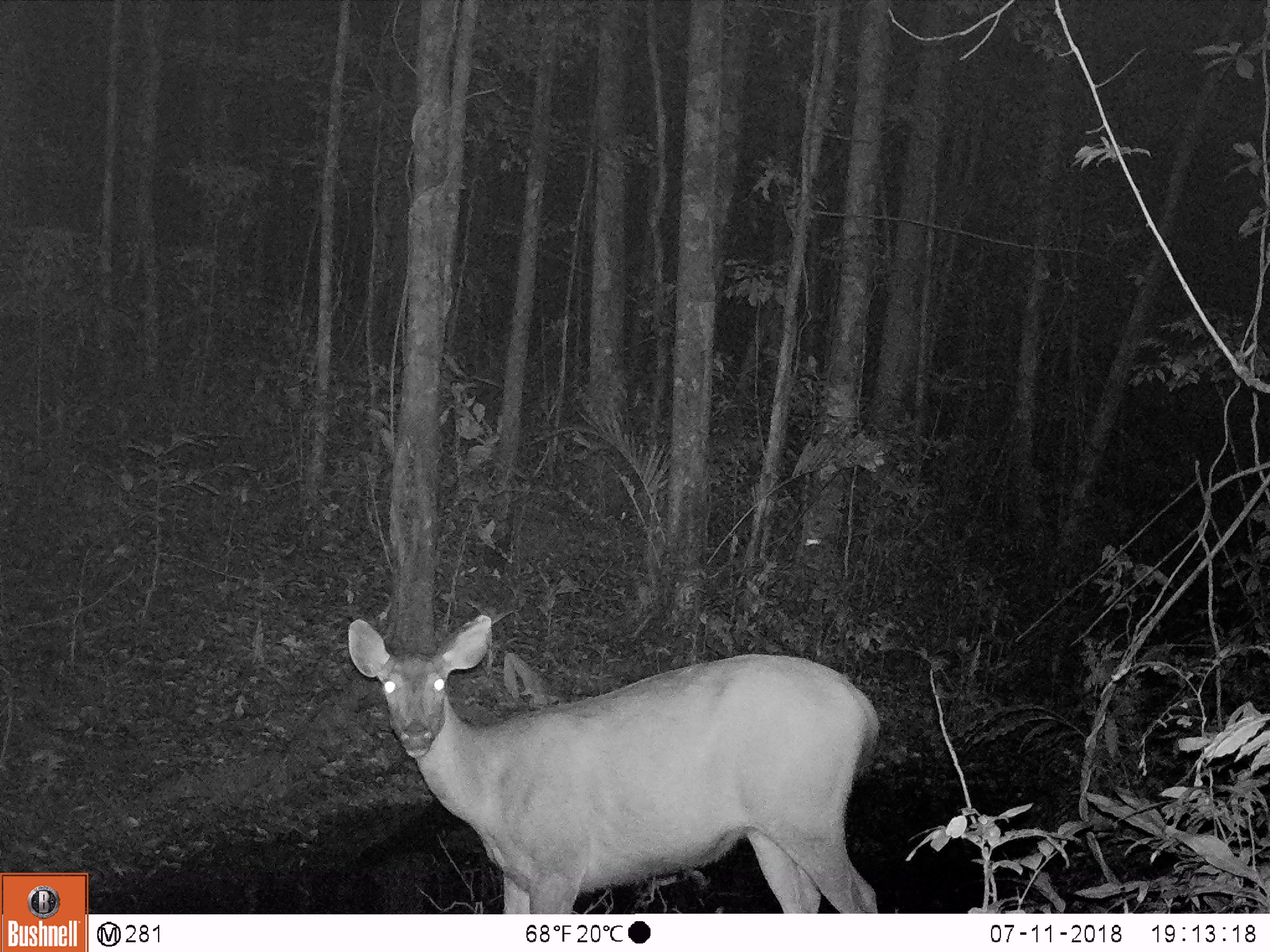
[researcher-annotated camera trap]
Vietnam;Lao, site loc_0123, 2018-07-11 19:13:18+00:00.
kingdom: Animalia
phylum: Chordata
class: Mammalia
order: Artiodactyla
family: Cervidae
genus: Rusa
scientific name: Rusa unicolor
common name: sambar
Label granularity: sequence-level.